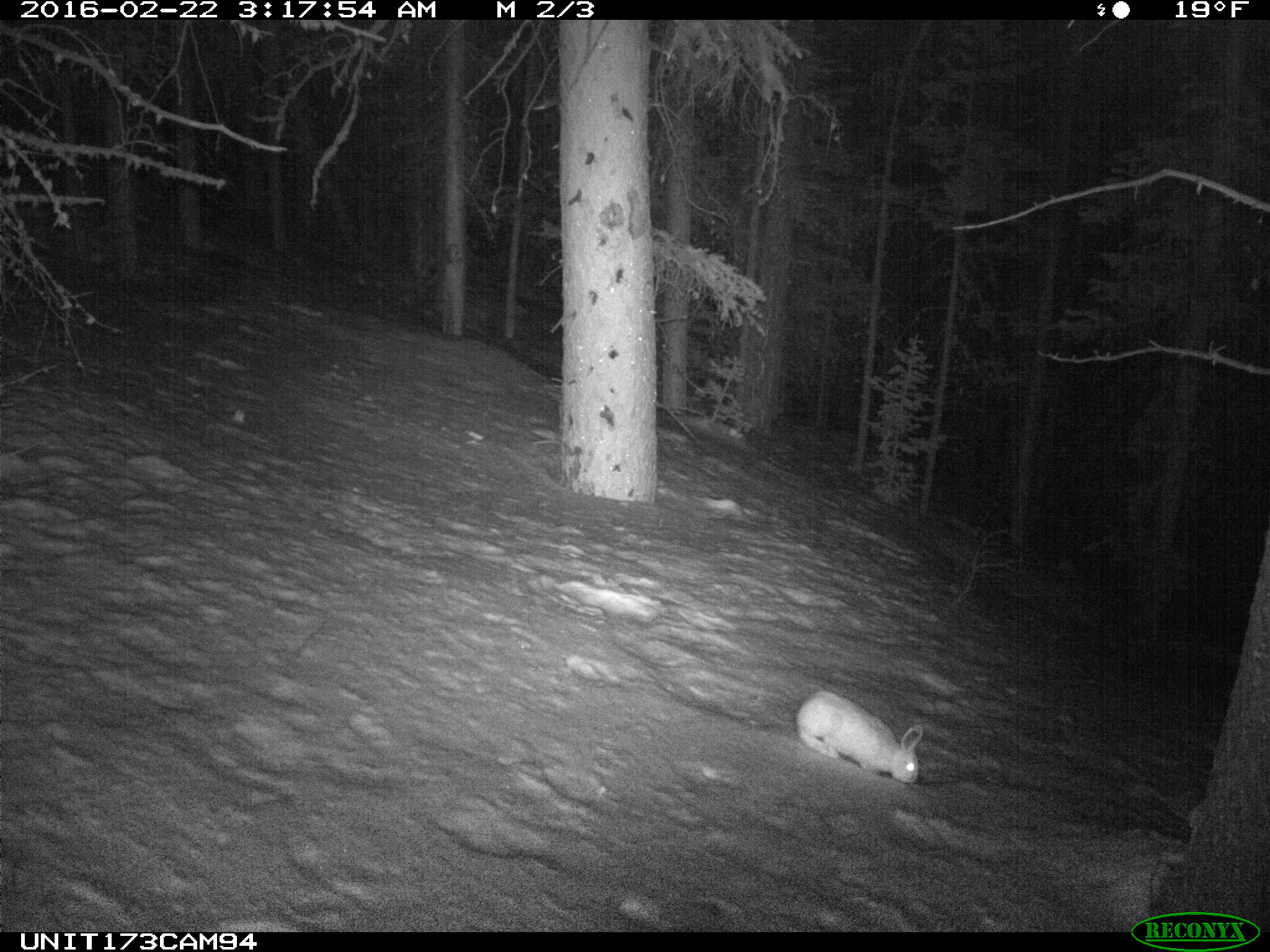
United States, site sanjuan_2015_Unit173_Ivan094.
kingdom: Animalia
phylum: Chordata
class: Mammalia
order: Lagomorpha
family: Leporidae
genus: Lepus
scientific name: Lepus americanus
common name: snowshoe hare